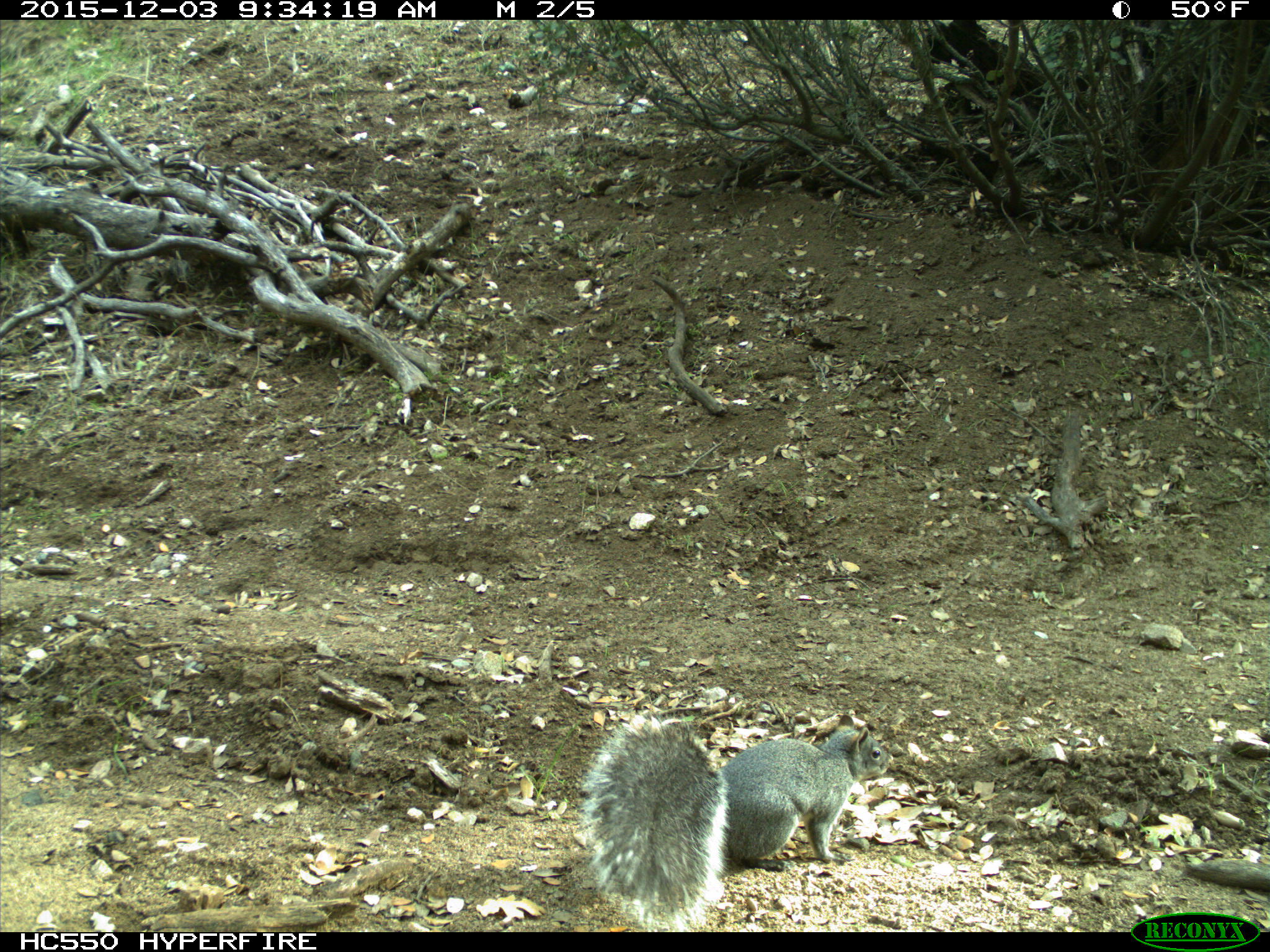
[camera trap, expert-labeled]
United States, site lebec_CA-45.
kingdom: Animalia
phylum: Chordata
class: Mammalia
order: Rodentia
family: Sciuridae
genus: Sciurus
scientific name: Sciurus carolinensis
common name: eastern gray squirrel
Sciurus carolinensis (eastern gray squirrel).